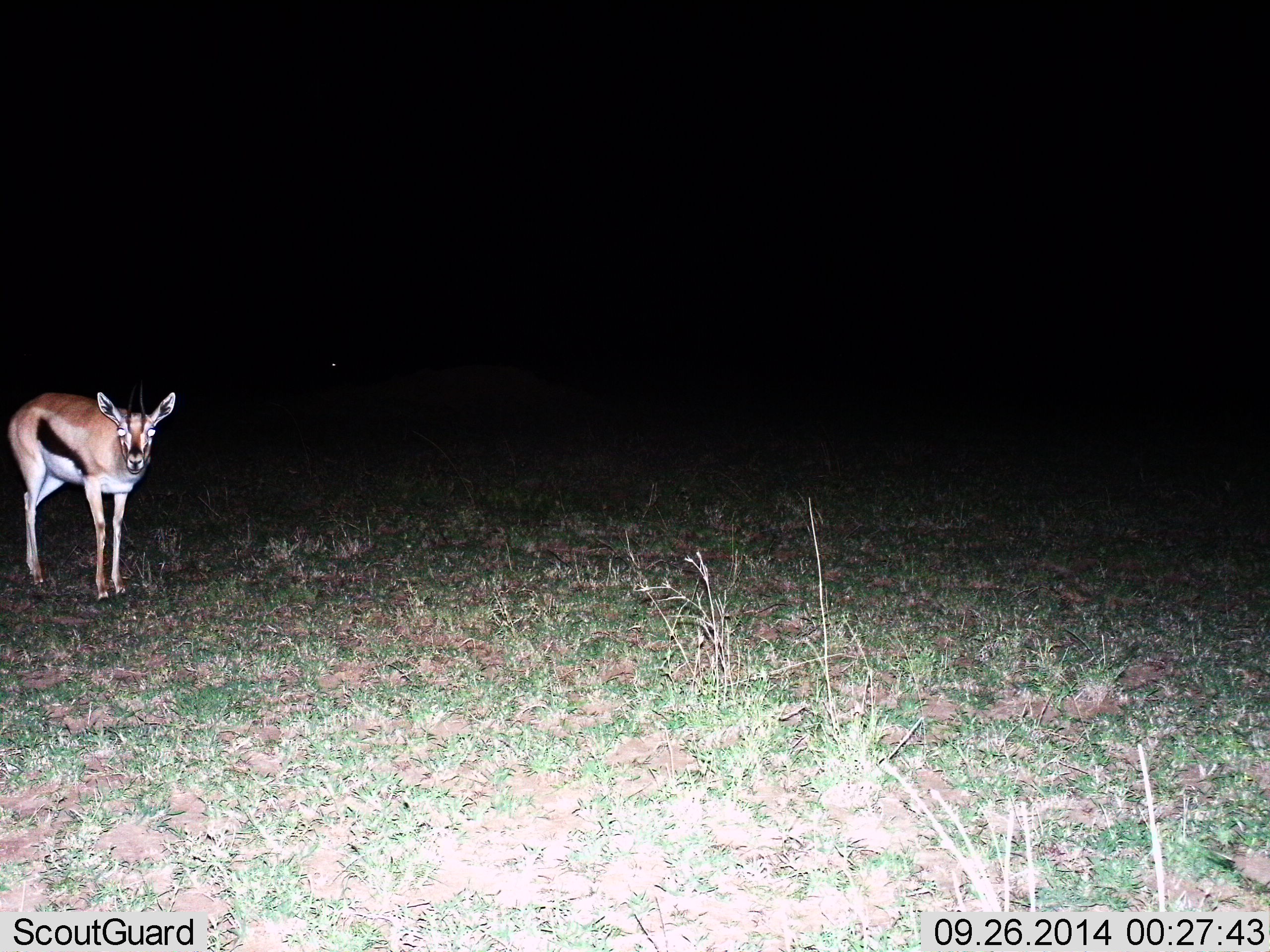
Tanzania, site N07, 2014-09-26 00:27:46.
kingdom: Animalia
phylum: Chordata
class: Mammalia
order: Artiodactyla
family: Bovidae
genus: Eudorcas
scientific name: Eudorcas thomsonii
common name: thomson's gazelle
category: gazellethomsons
Gazellethomsons (thomson's gazelle) (Eudorcas thomsonii), count 1. Behavior (volunteer vote fractions): standing 90%, resting 0%, moving 0%, interacting 0%. Young present (vote fraction): 20%. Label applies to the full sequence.